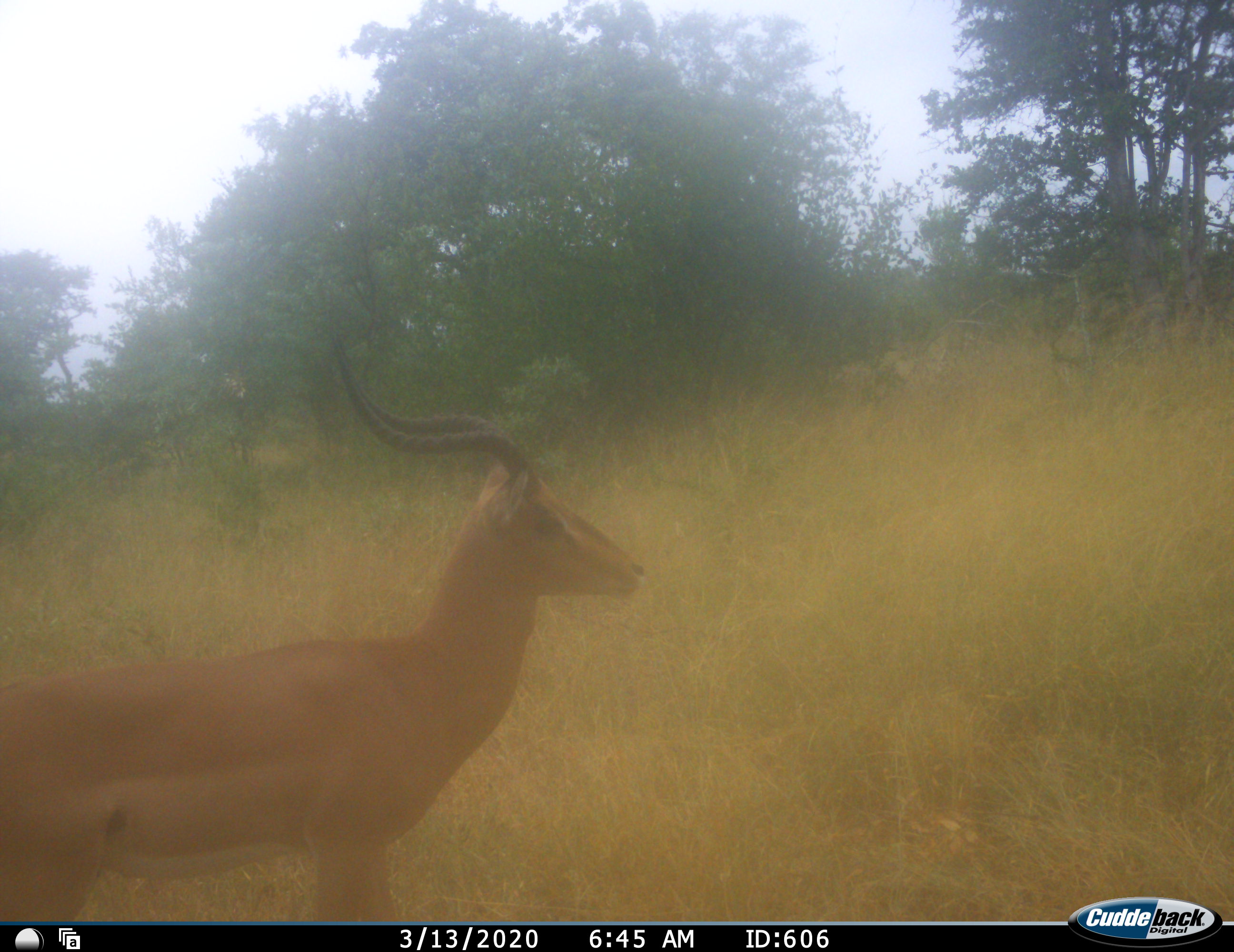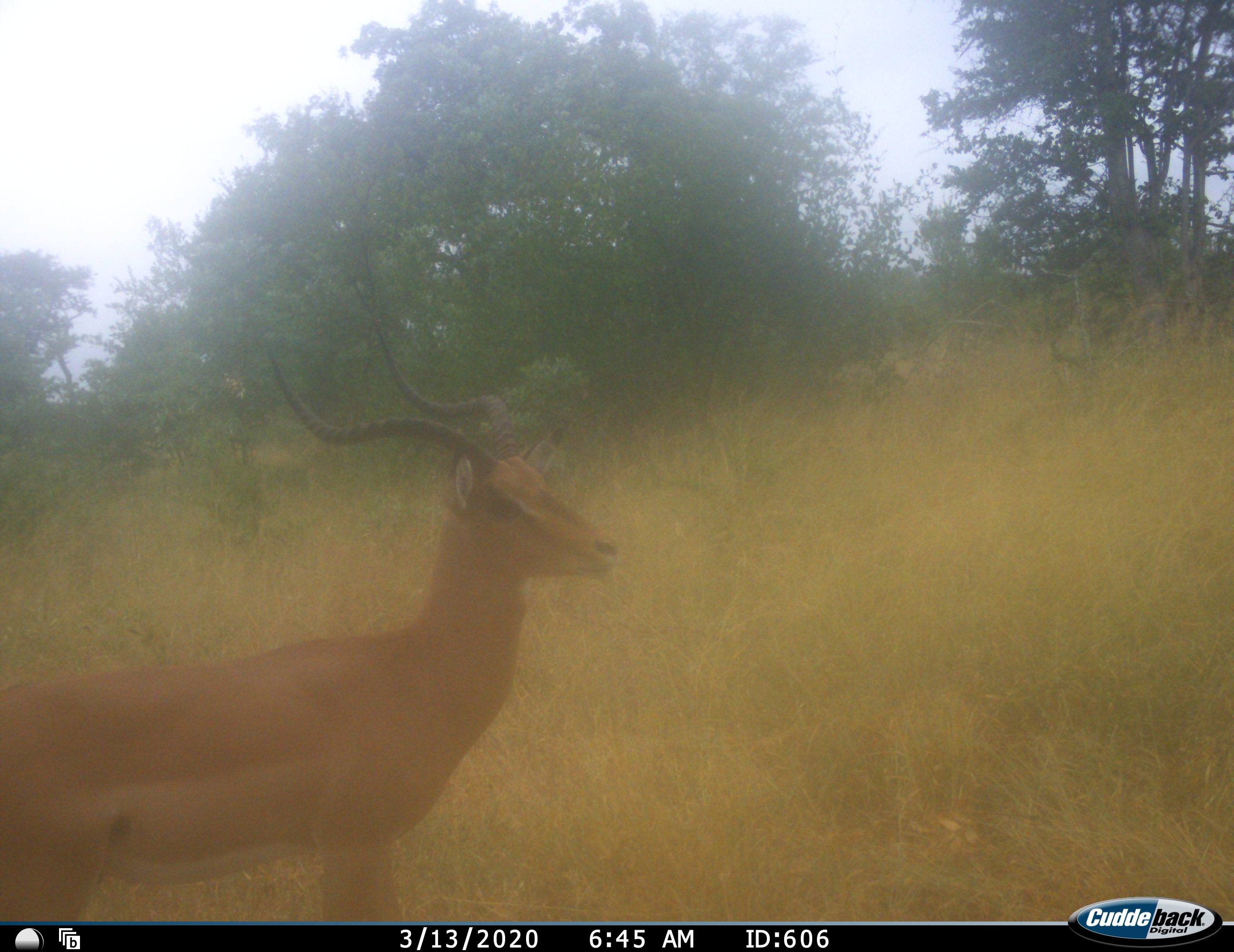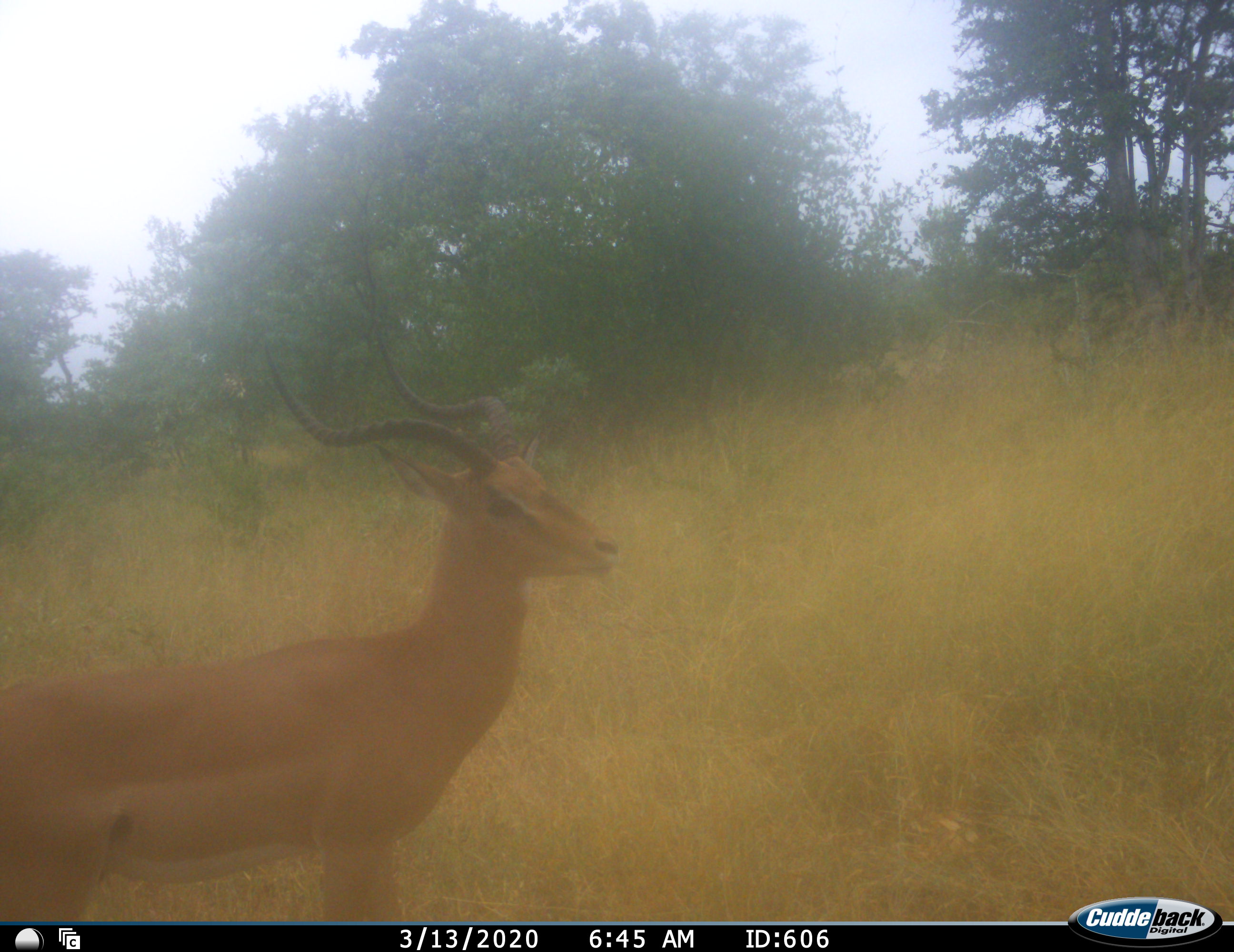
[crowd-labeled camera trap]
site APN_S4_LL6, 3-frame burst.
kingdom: Animalia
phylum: Chordata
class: Mammalia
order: Artiodactyla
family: Bovidae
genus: Aepyceros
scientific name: Aepyceros melampus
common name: impala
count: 1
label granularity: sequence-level